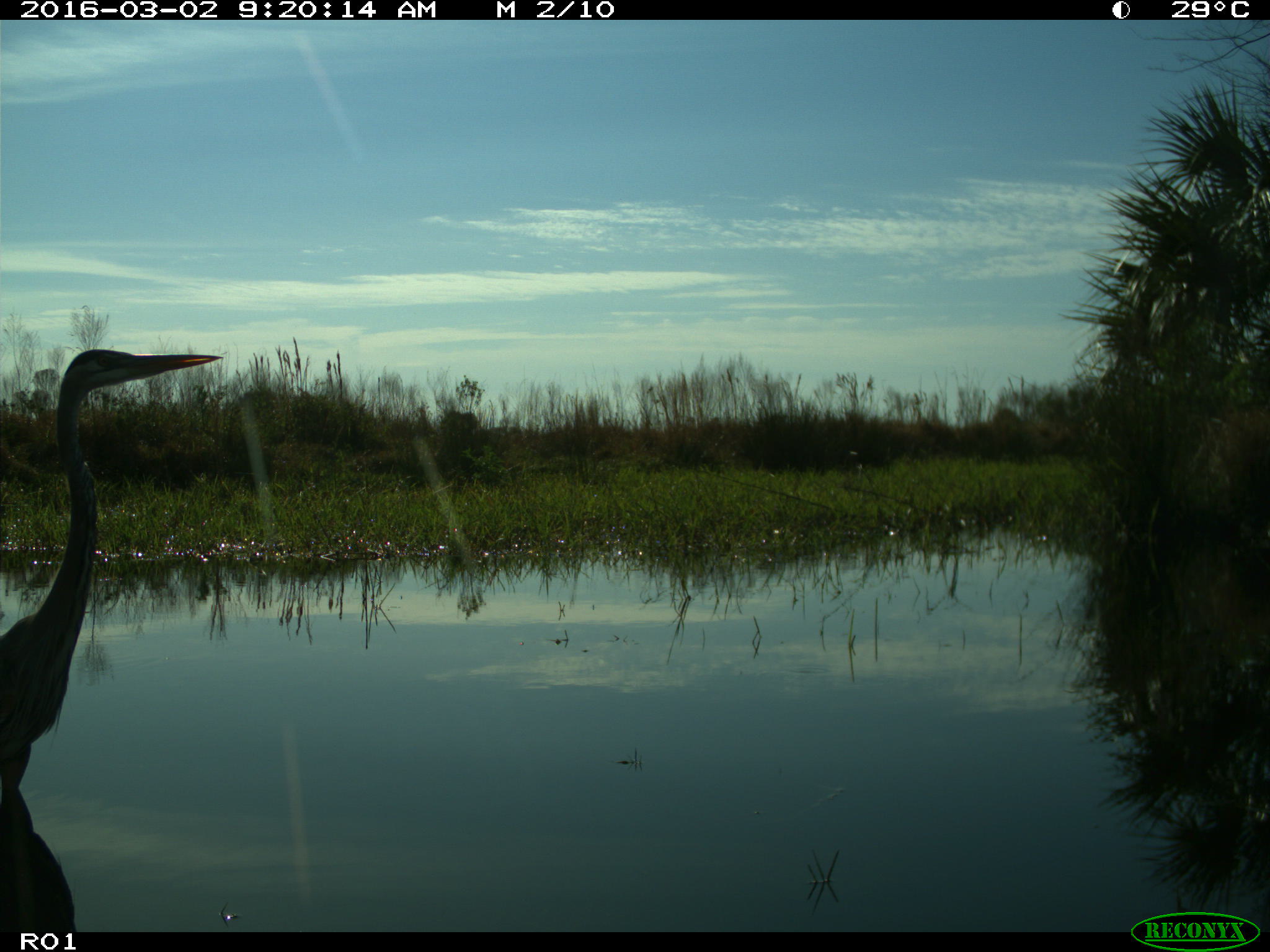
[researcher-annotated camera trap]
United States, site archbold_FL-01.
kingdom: Animalia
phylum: Chordata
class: Aves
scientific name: Aves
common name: birds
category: unidentified bird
Unidentified bird (birds) (Aves).